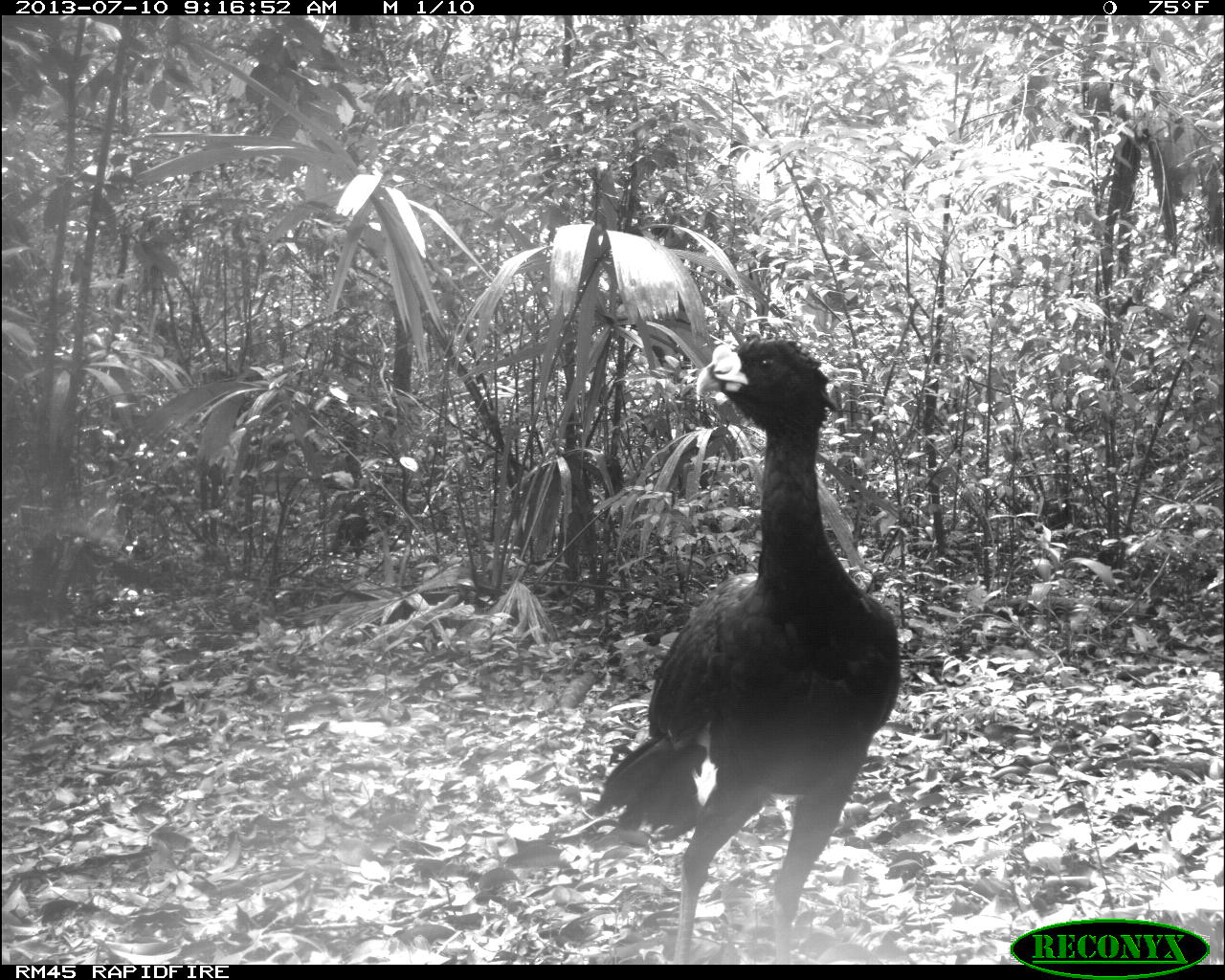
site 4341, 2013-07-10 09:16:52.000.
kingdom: Animalia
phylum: Chordata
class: Aves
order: Galliformes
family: Cracidae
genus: Crax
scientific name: Crax rubra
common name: great curassow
Crax rubra (great curassow), count 2, sex male.